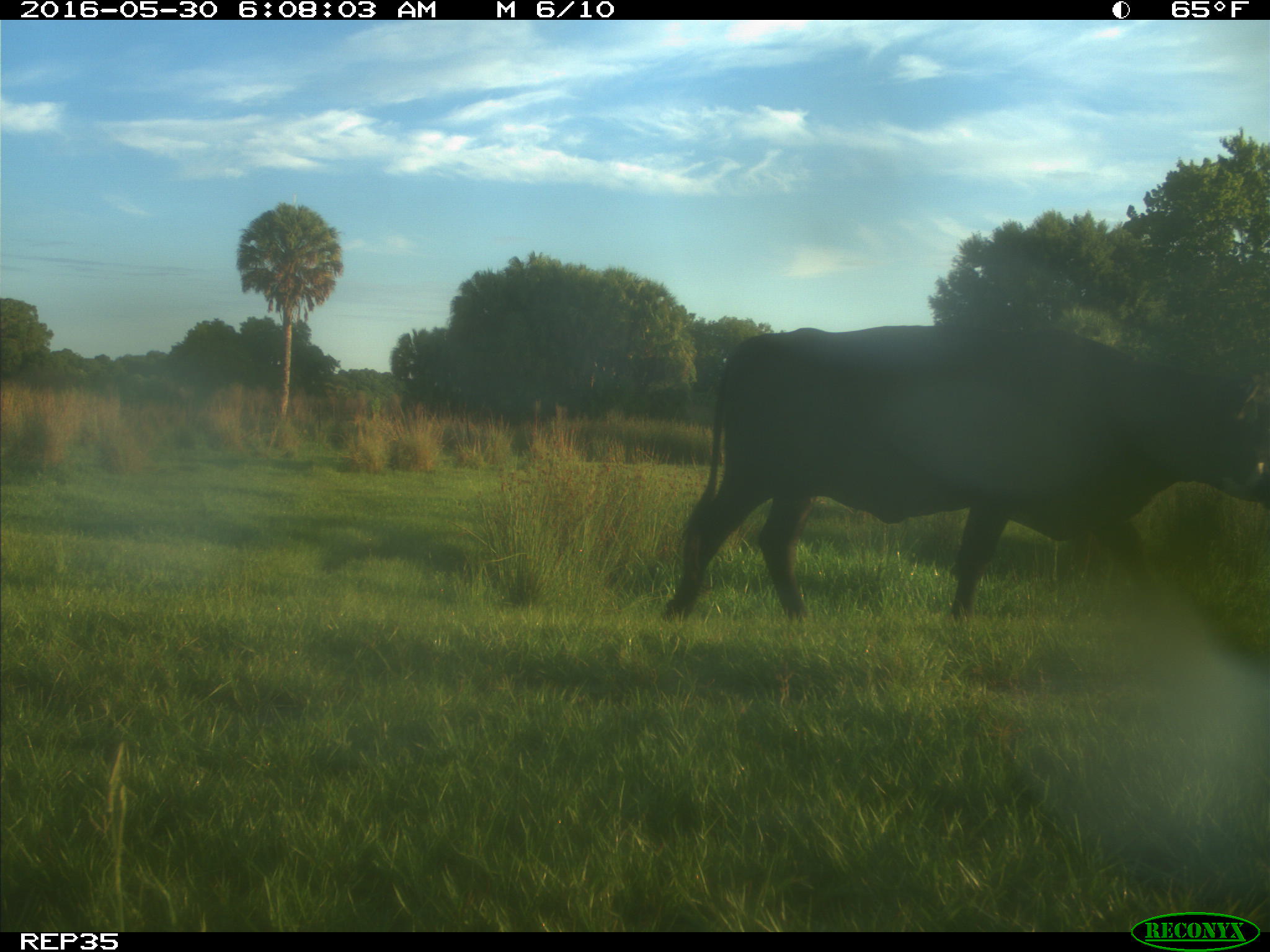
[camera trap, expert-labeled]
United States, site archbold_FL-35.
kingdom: Animalia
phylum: Chordata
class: Mammalia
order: Artiodactyla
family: Bovidae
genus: Bos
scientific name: Bos taurus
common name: domestic cow